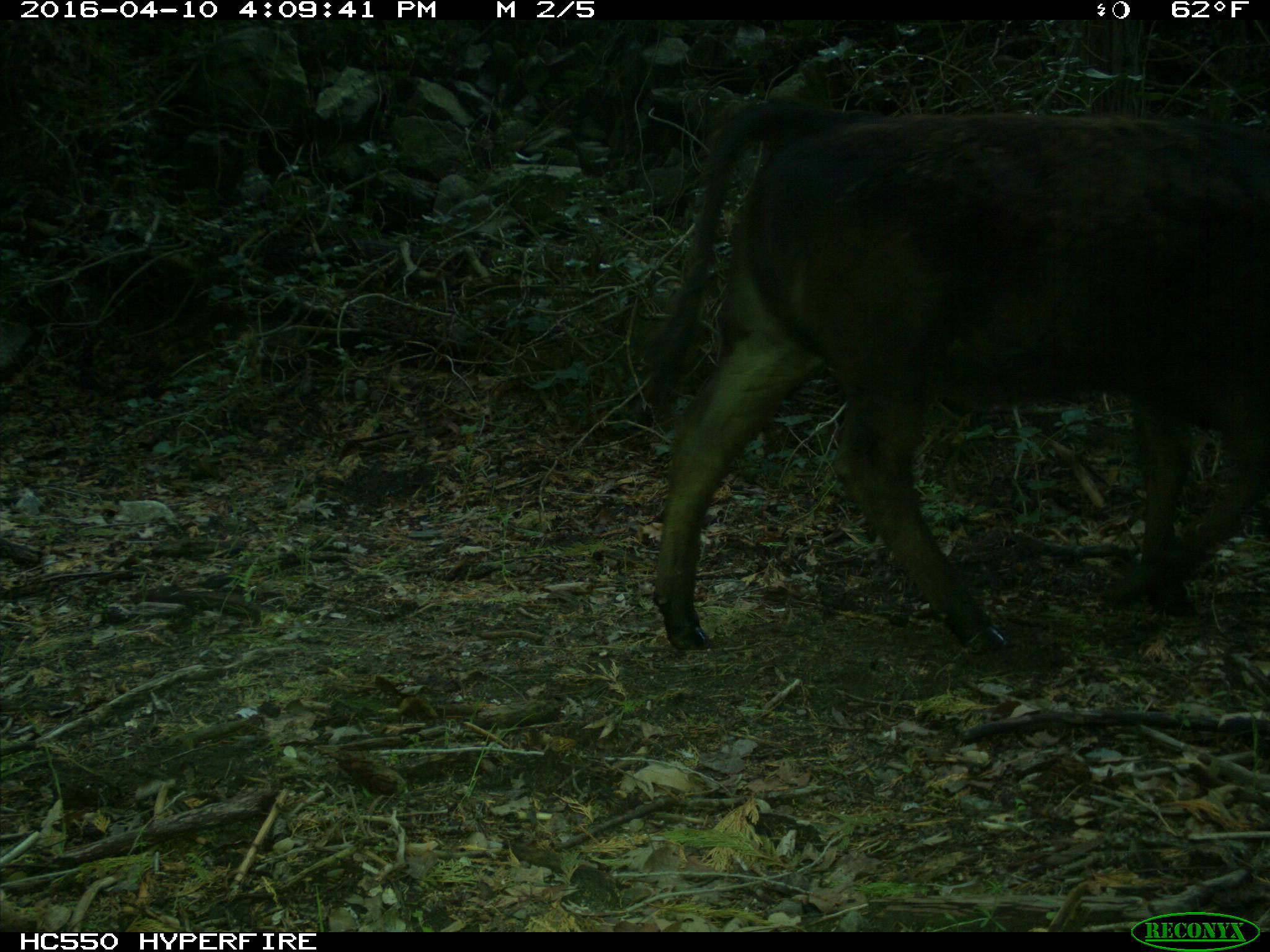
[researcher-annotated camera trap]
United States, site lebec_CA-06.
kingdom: Animalia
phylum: Chordata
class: Mammalia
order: Artiodactyla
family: Bovidae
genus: Bos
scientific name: Bos taurus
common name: domestic cow